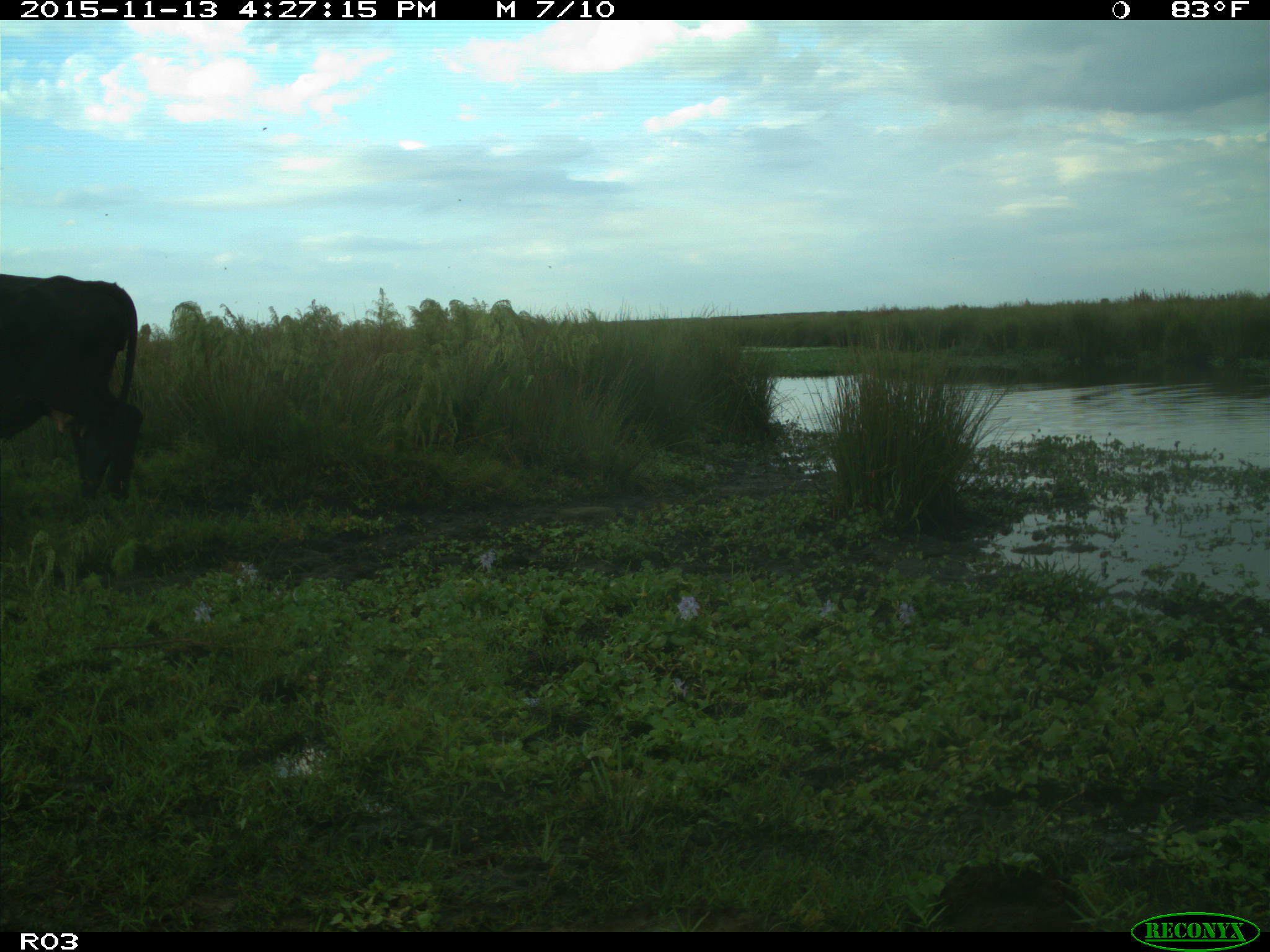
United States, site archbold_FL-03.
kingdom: Animalia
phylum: Chordata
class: Mammalia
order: Artiodactyla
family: Bovidae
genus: Bos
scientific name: Bos taurus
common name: domestic cow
Bos taurus (domestic cow).